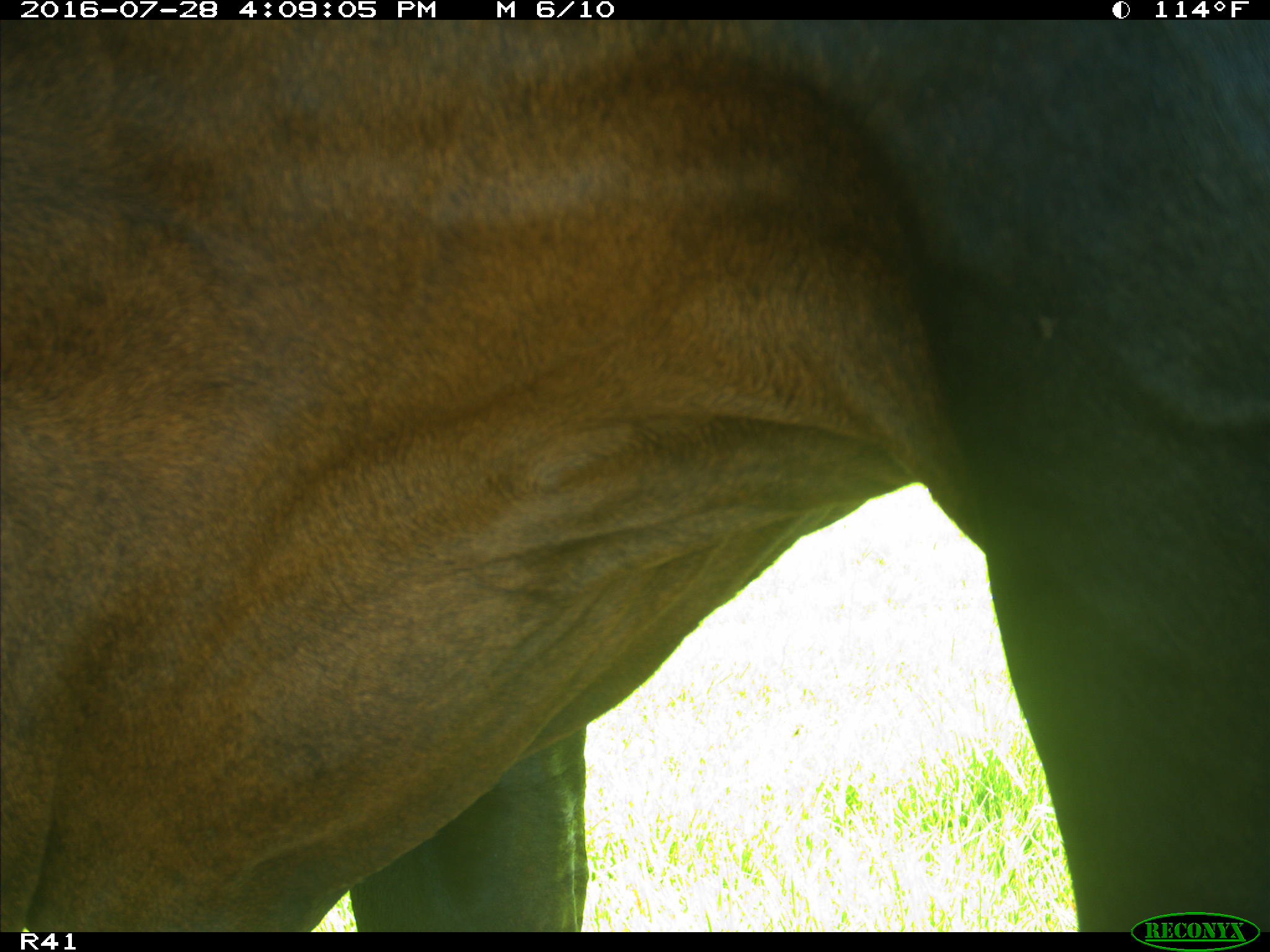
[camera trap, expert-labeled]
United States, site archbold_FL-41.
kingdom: Animalia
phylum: Chordata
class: Mammalia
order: Artiodactyla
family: Bovidae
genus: Bos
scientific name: Bos taurus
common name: domestic cow